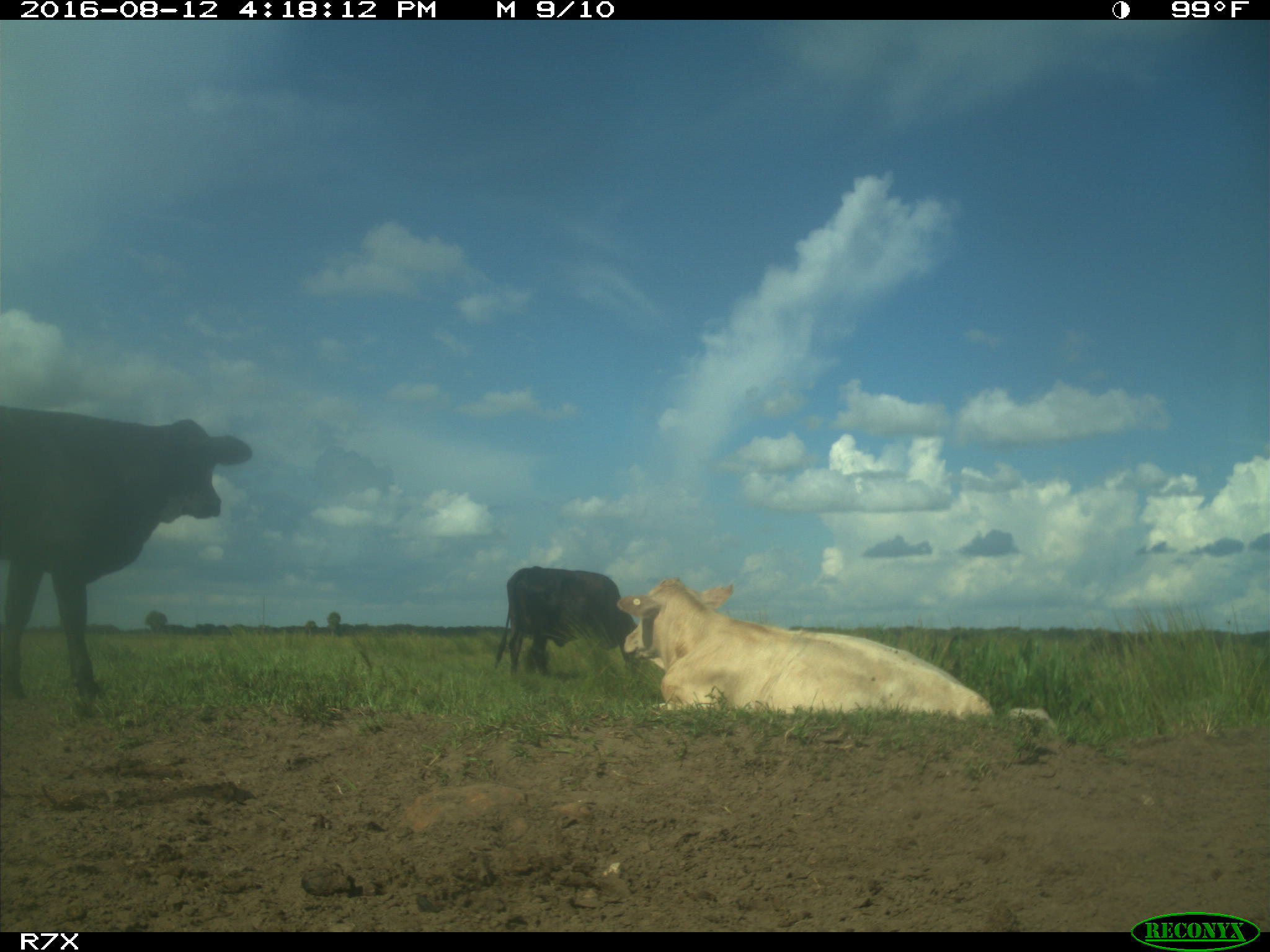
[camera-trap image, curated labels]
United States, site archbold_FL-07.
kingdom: Animalia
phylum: Chordata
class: Mammalia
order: Artiodactyla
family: Bovidae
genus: Bos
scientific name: Bos taurus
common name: domestic cow